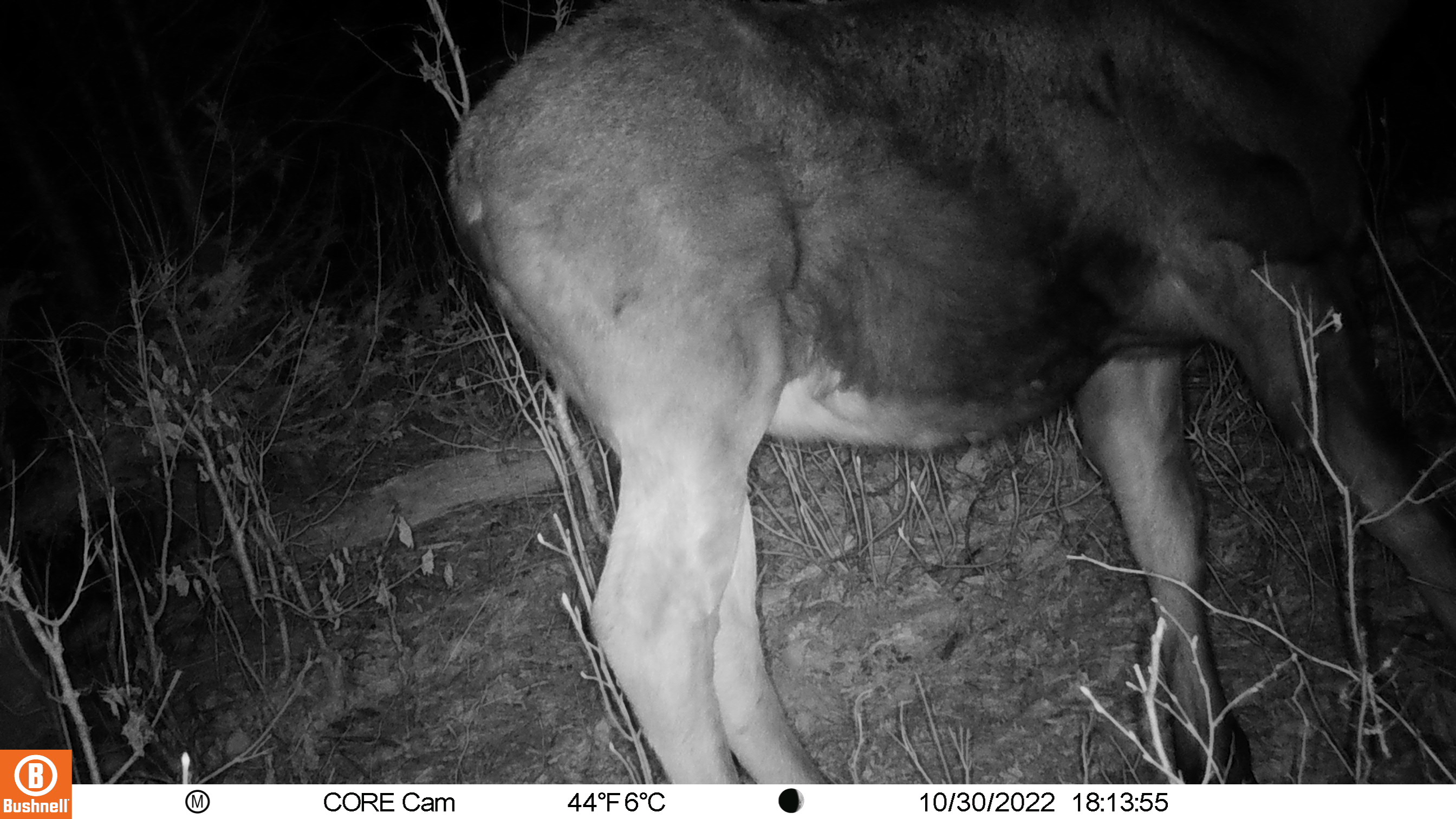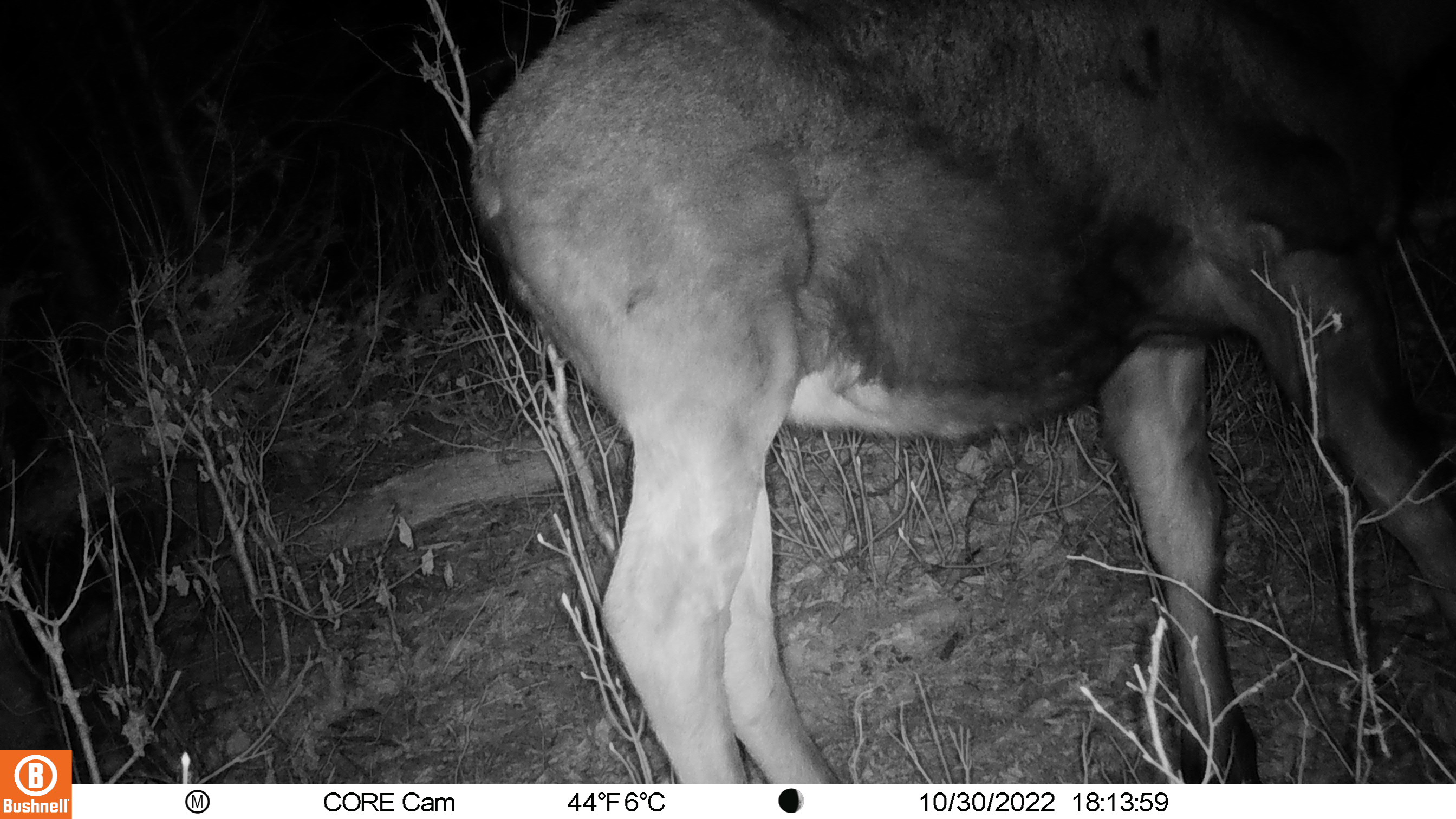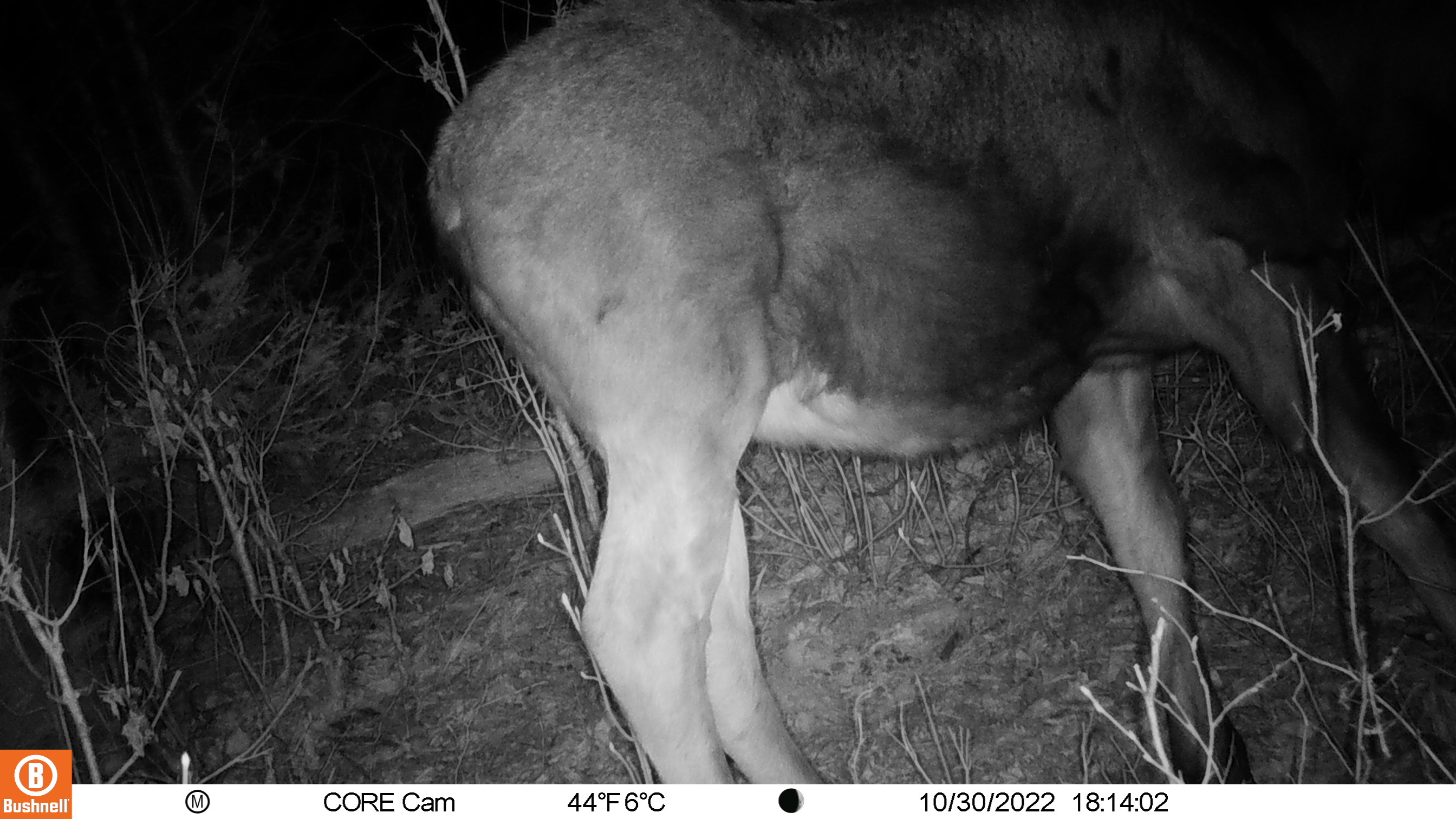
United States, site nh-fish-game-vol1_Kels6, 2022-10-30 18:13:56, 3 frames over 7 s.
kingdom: Animalia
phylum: Chordata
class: Mammalia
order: Artiodactyla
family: Cervidae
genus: Alces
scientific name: Alces alces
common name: moose